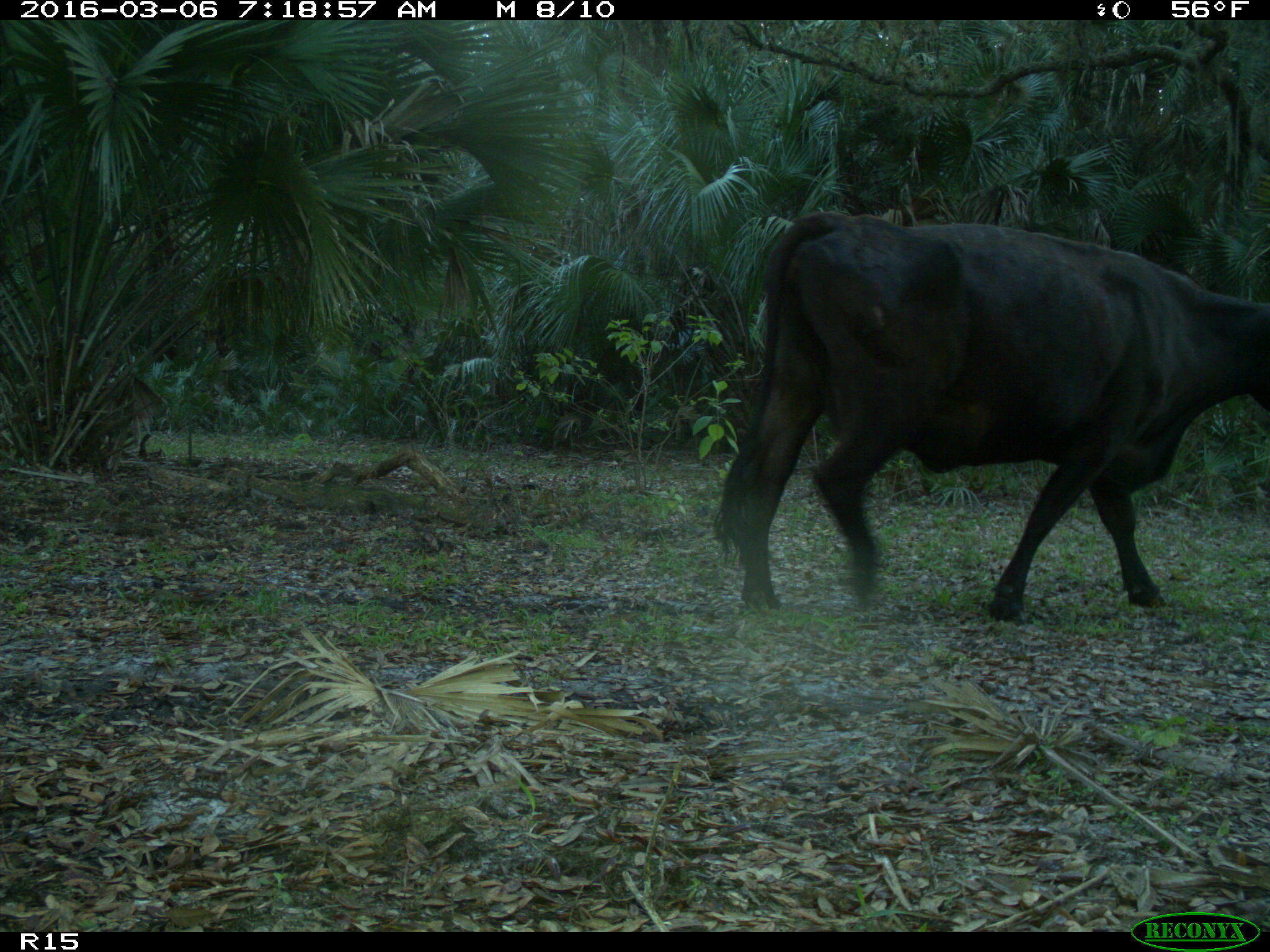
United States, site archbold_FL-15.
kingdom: Animalia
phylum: Chordata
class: Mammalia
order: Artiodactyla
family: Bovidae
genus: Bos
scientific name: Bos taurus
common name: domestic cow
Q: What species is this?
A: Bos taurus (domestic cow).